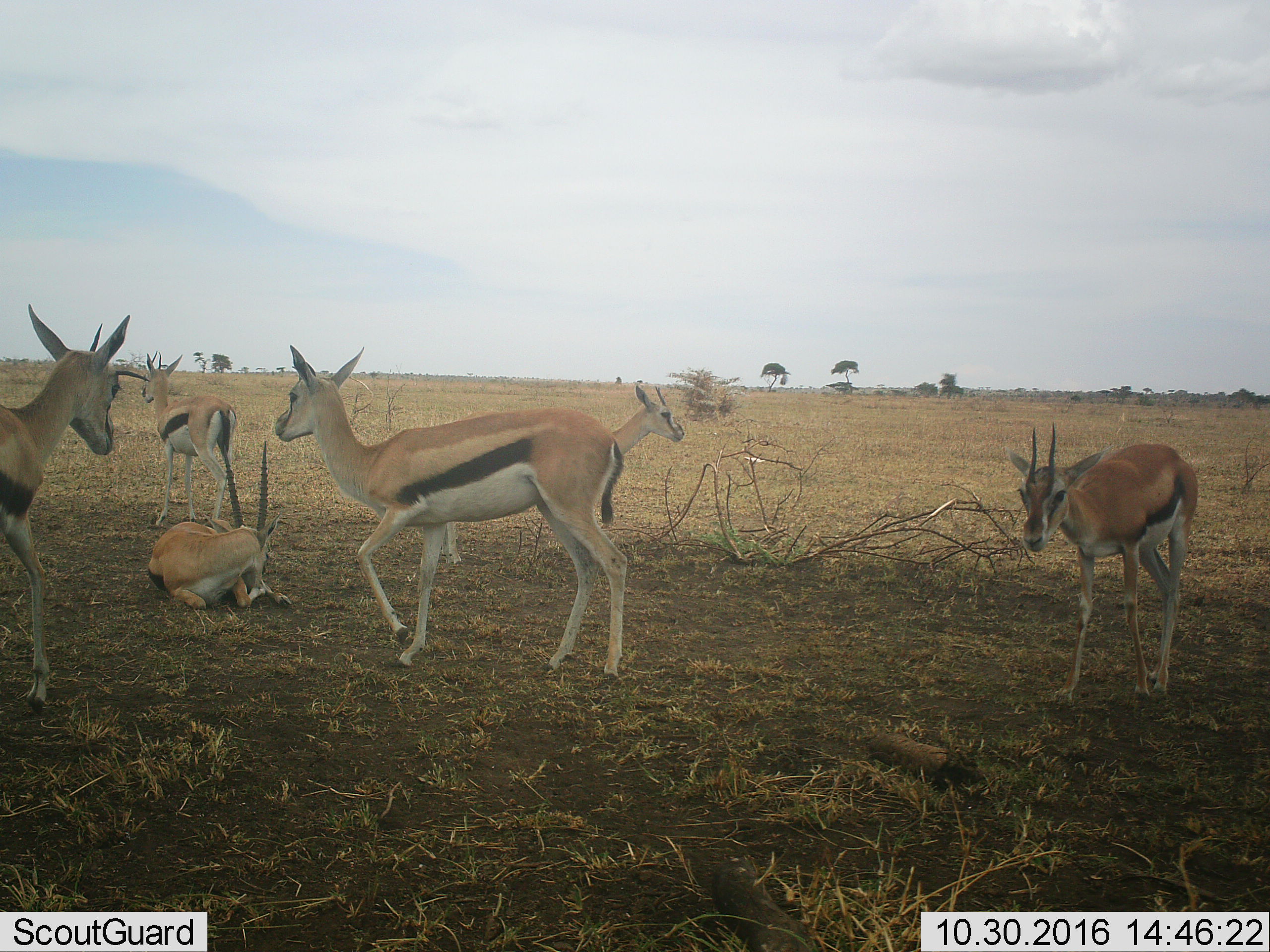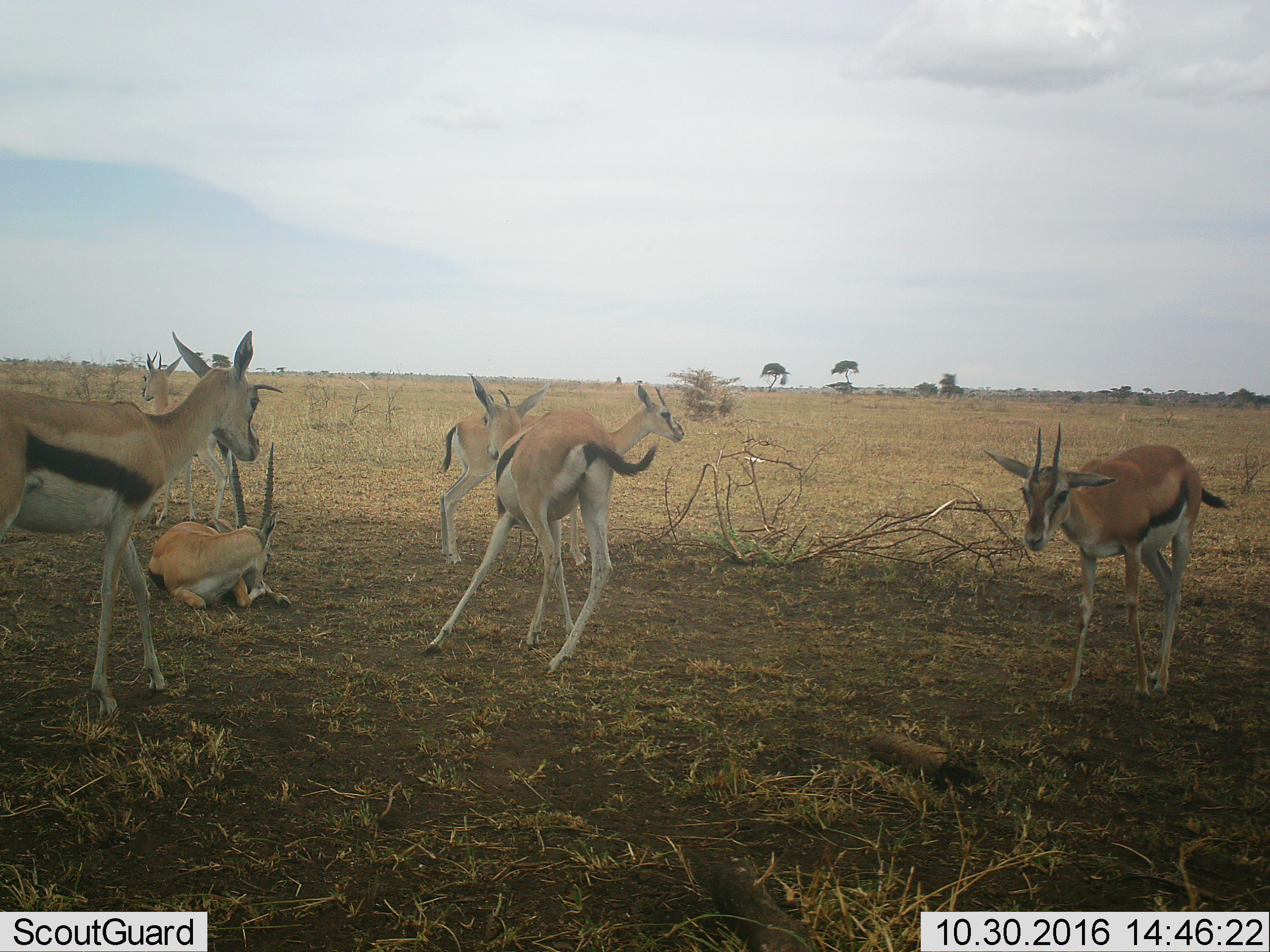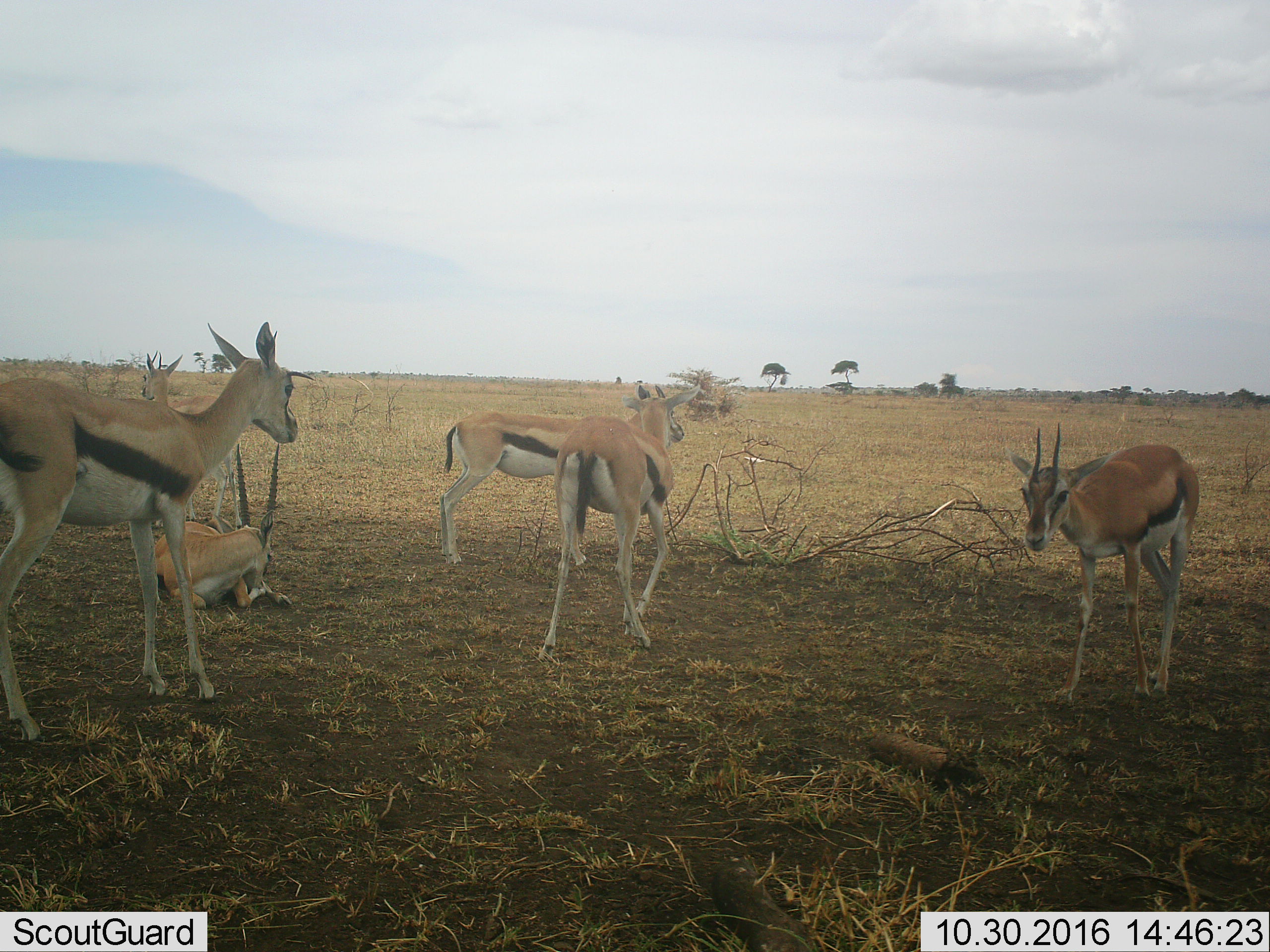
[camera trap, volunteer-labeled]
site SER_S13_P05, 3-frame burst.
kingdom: Animalia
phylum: Chordata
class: Mammalia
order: Artiodactyla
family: Bovidae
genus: Eudorcas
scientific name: Eudorcas thomsonii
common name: thomson's gazelle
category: gazellethomsons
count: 6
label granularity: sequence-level